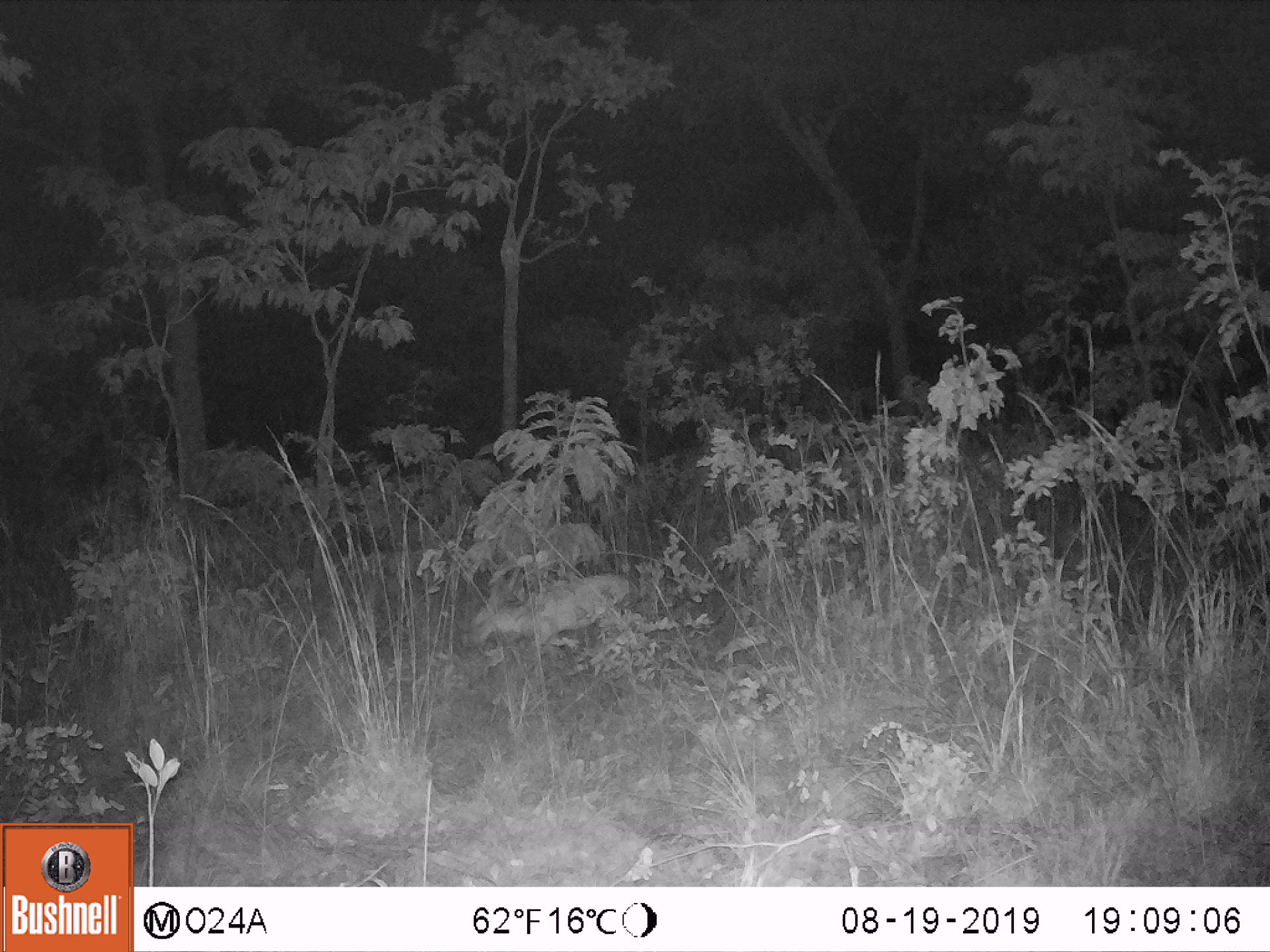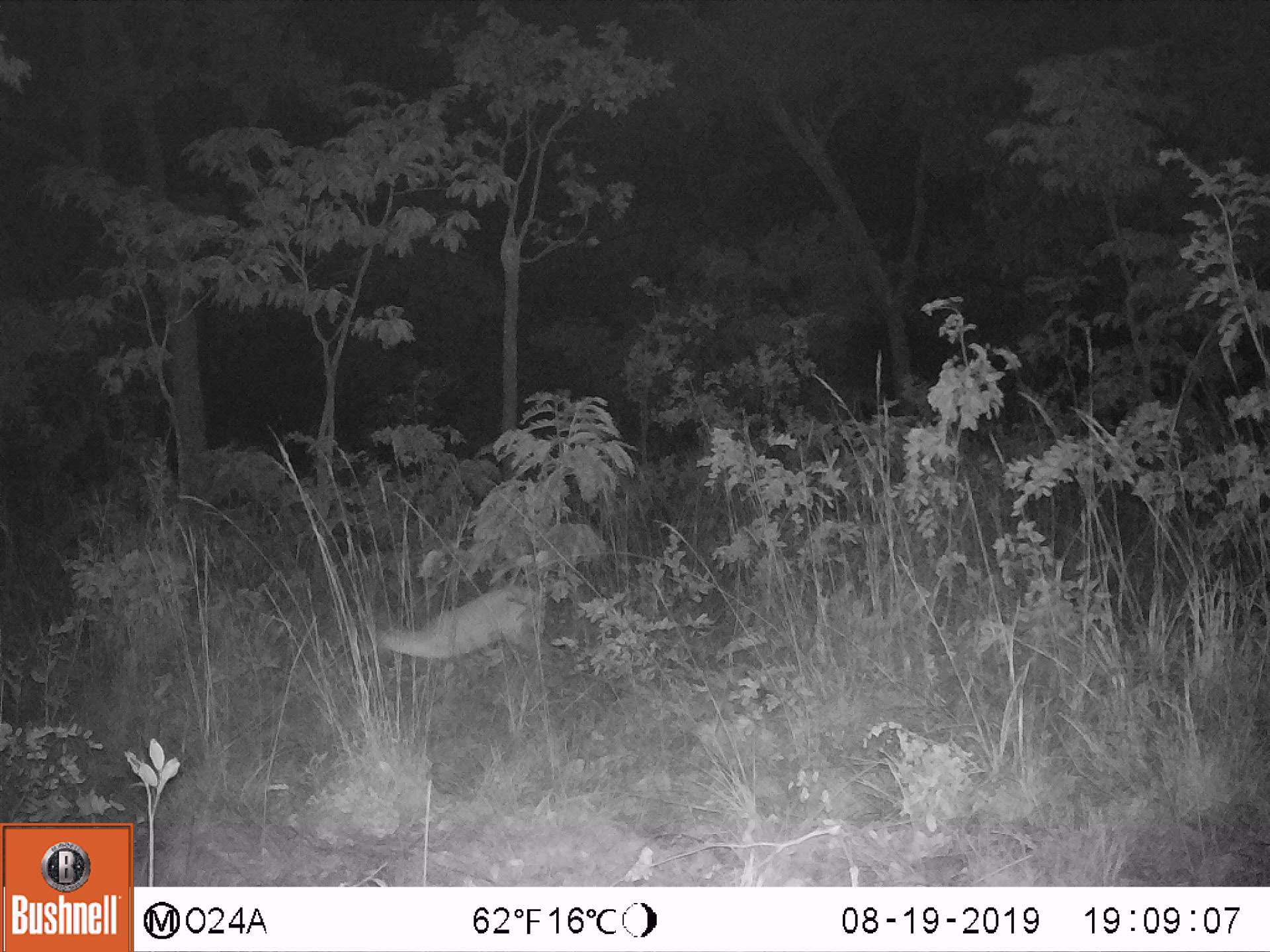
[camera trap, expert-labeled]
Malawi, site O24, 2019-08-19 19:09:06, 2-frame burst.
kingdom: Animalia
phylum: Chordata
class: Mammalia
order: Artiodactyla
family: Bovidae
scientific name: Antilopinae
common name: small antelope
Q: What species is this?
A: Small antelope (Antilopinae).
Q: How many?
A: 1.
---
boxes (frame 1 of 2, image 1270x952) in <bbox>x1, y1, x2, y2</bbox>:
small antelope: <bbox>467, 564, 634, 657</bbox>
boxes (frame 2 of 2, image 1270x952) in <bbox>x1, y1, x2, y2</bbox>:
small antelope: <bbox>352, 580, 543, 693</bbox>